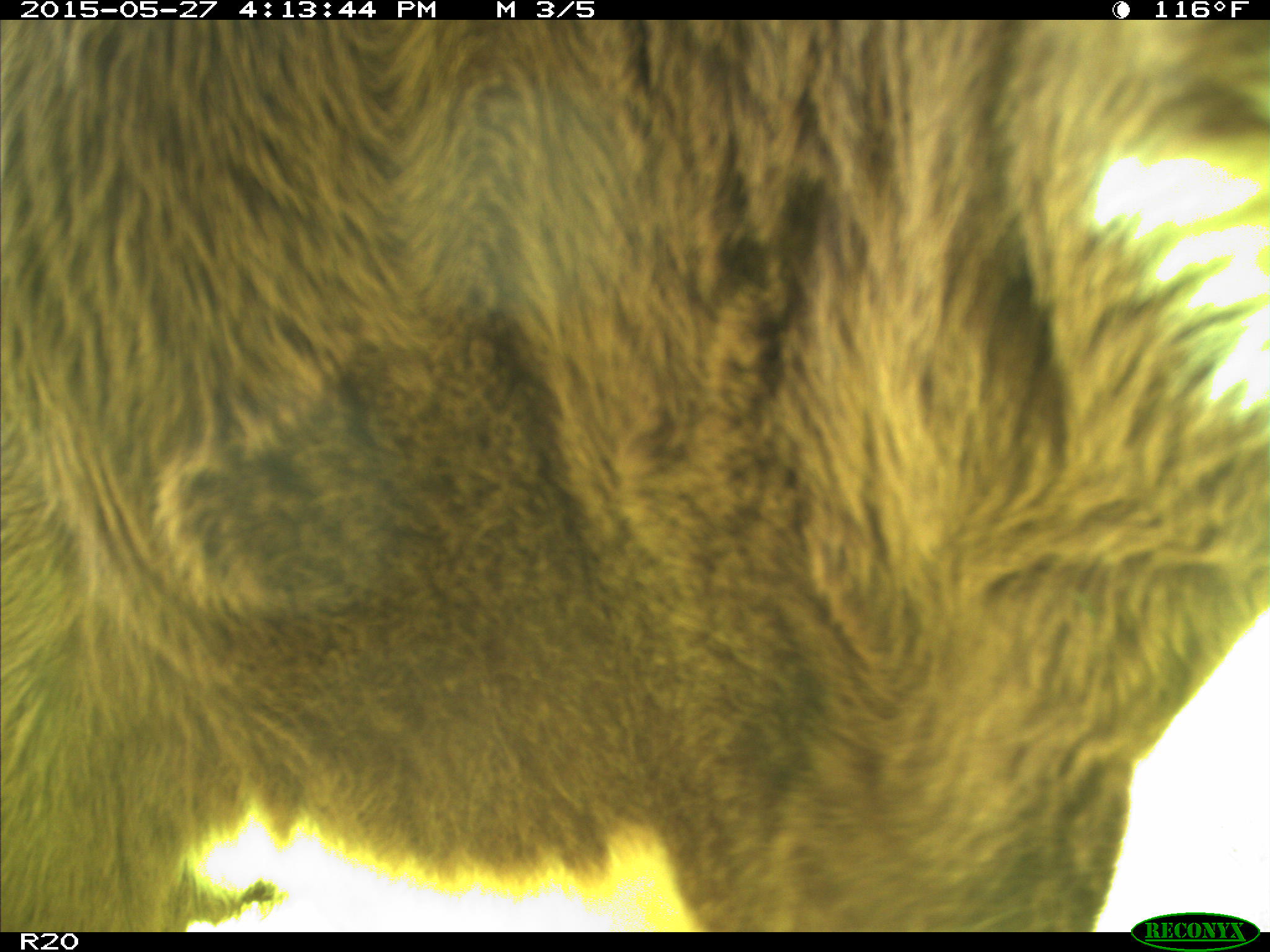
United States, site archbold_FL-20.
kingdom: Animalia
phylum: Chordata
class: Mammalia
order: Artiodactyla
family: Bovidae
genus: Bos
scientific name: Bos taurus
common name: domestic cow